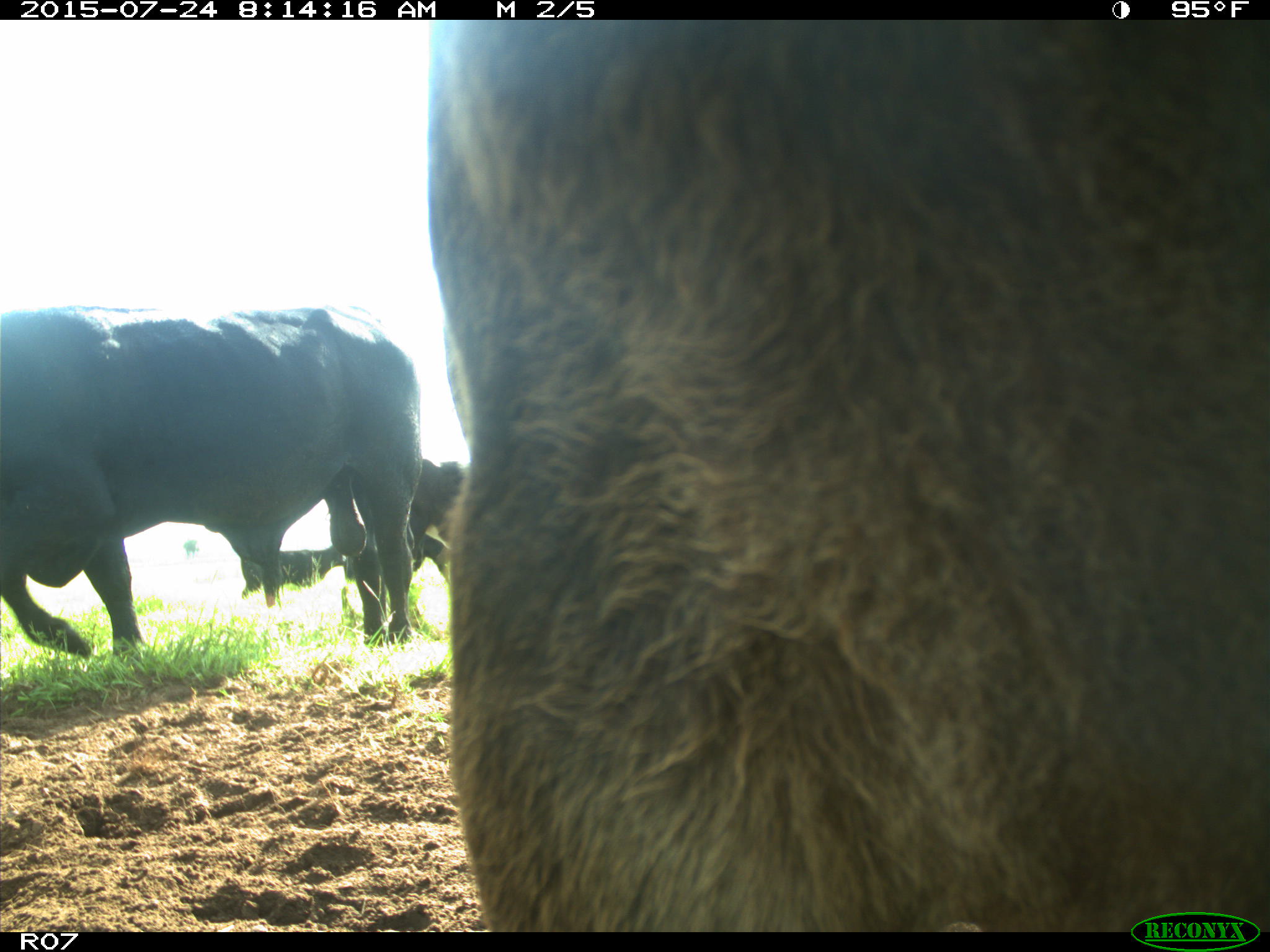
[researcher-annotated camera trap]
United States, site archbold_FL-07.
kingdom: Animalia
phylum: Chordata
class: Mammalia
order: Artiodactyla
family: Bovidae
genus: Bos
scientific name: Bos taurus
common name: domestic cow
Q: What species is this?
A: Bos taurus (domestic cow).